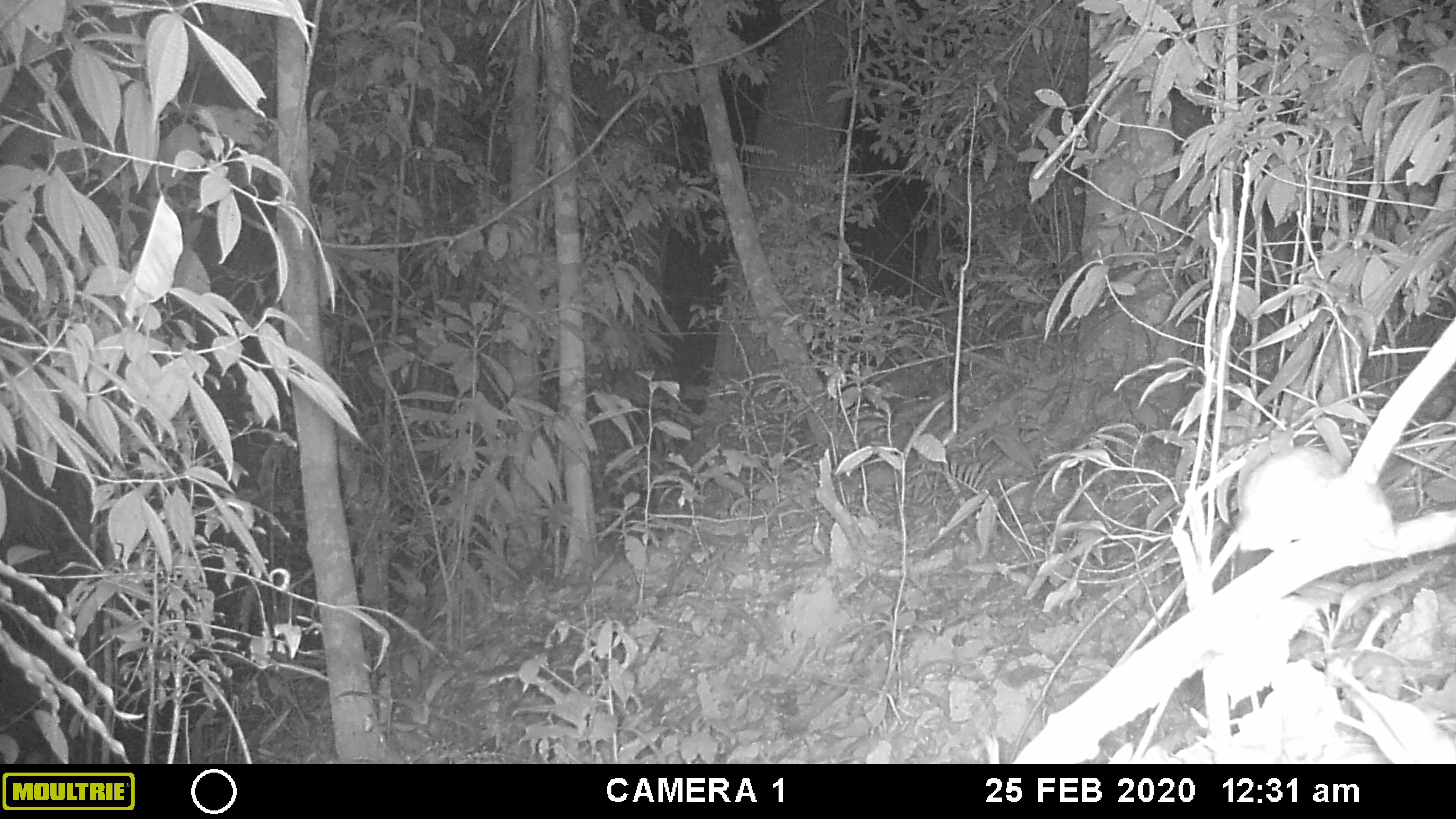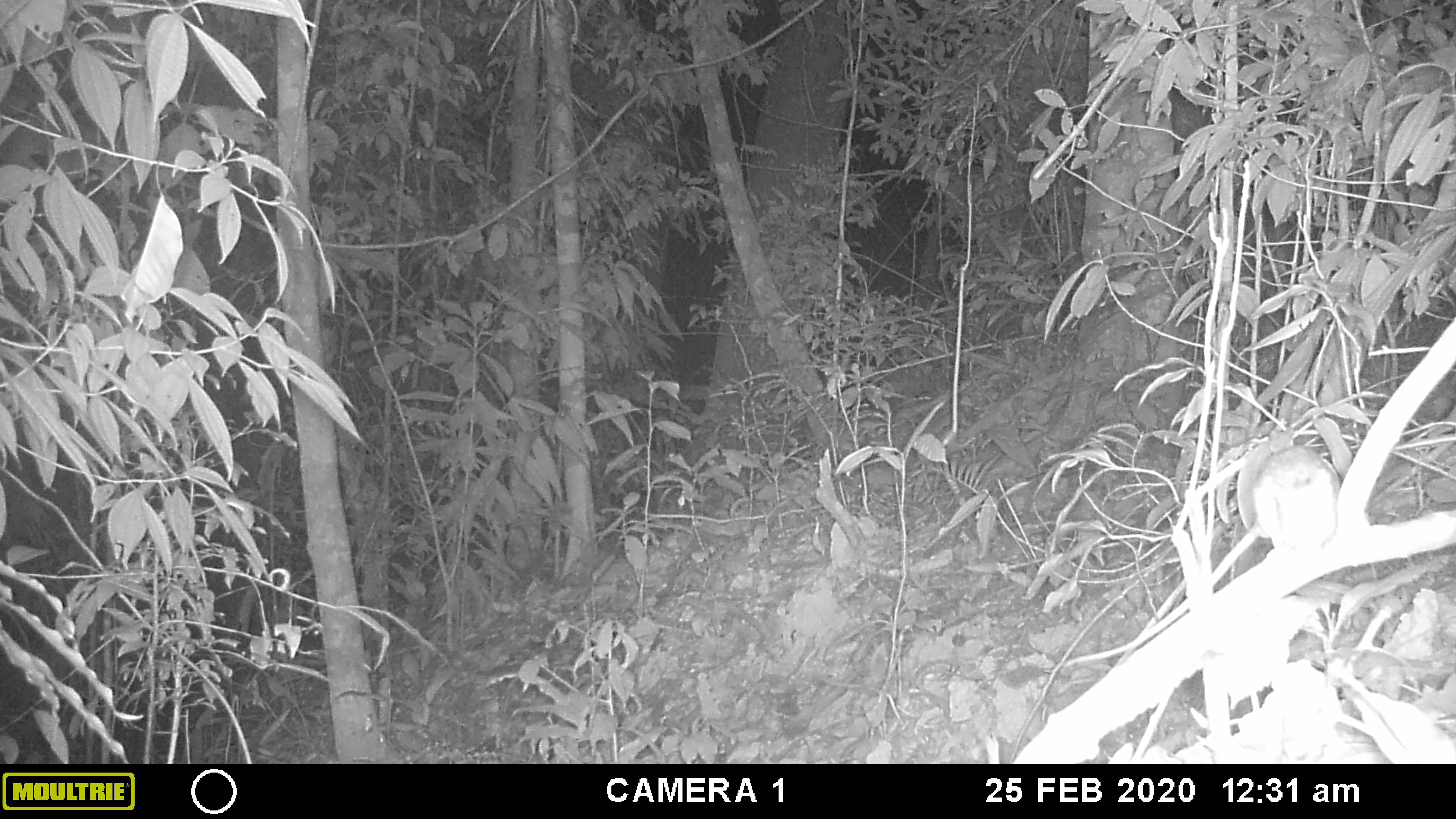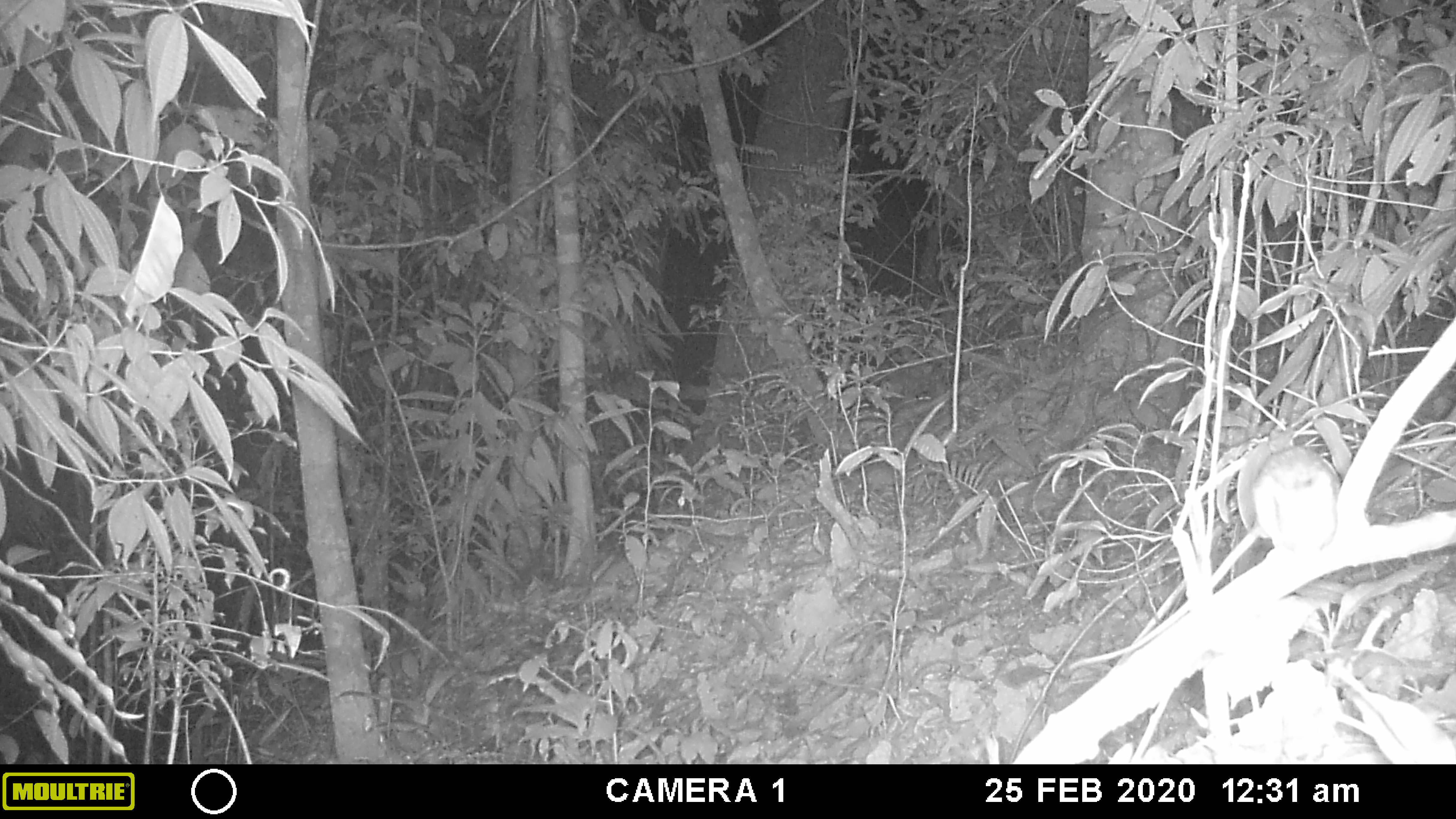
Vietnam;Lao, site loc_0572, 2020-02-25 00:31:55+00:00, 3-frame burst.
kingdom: Animalia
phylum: Chordata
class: Mammalia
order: Rodentia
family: Muridae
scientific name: Muridae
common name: old-world mice and rats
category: unidentified murid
Unidentified murid (old-world mice and rats) (Muridae). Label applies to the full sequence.